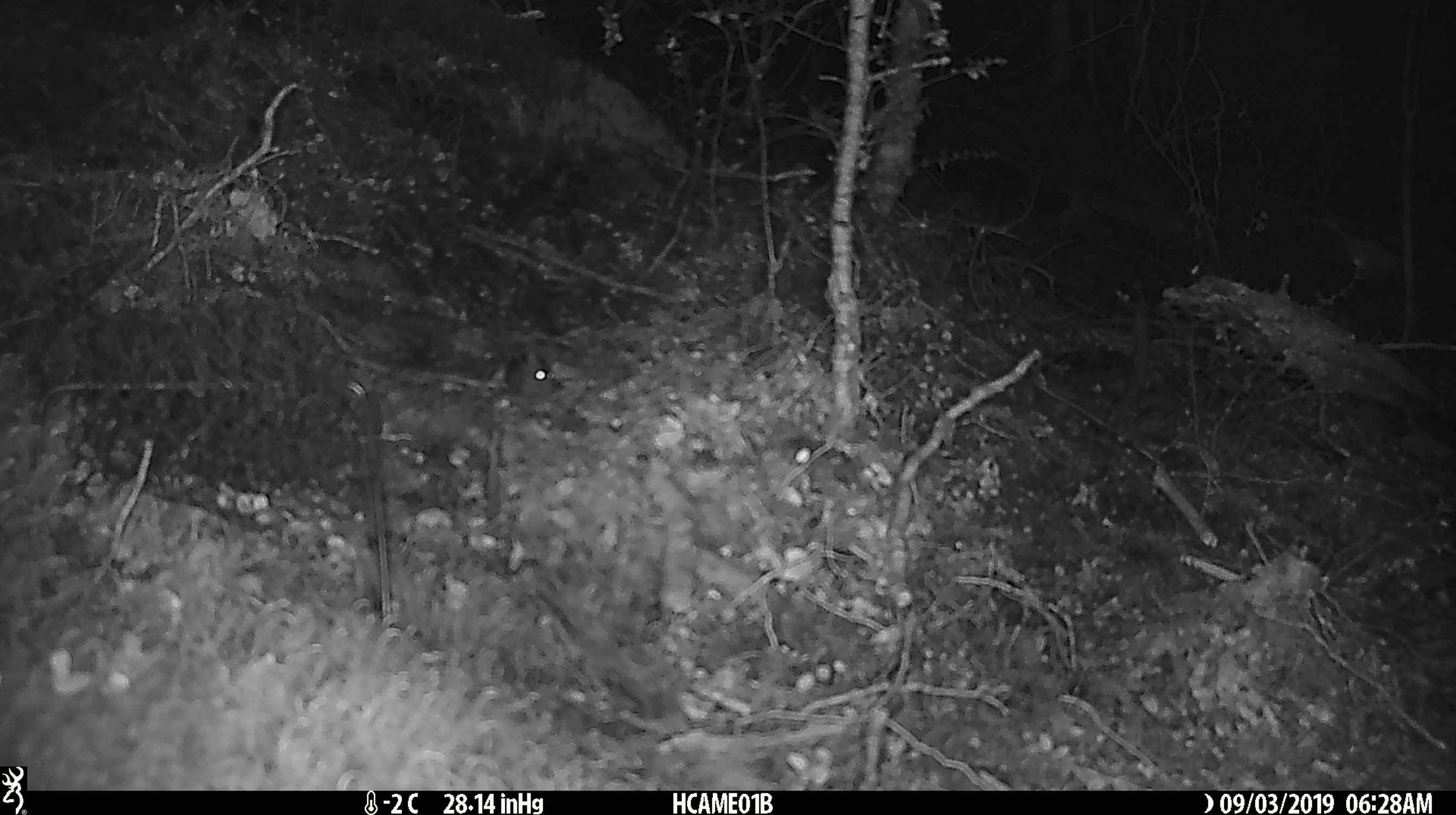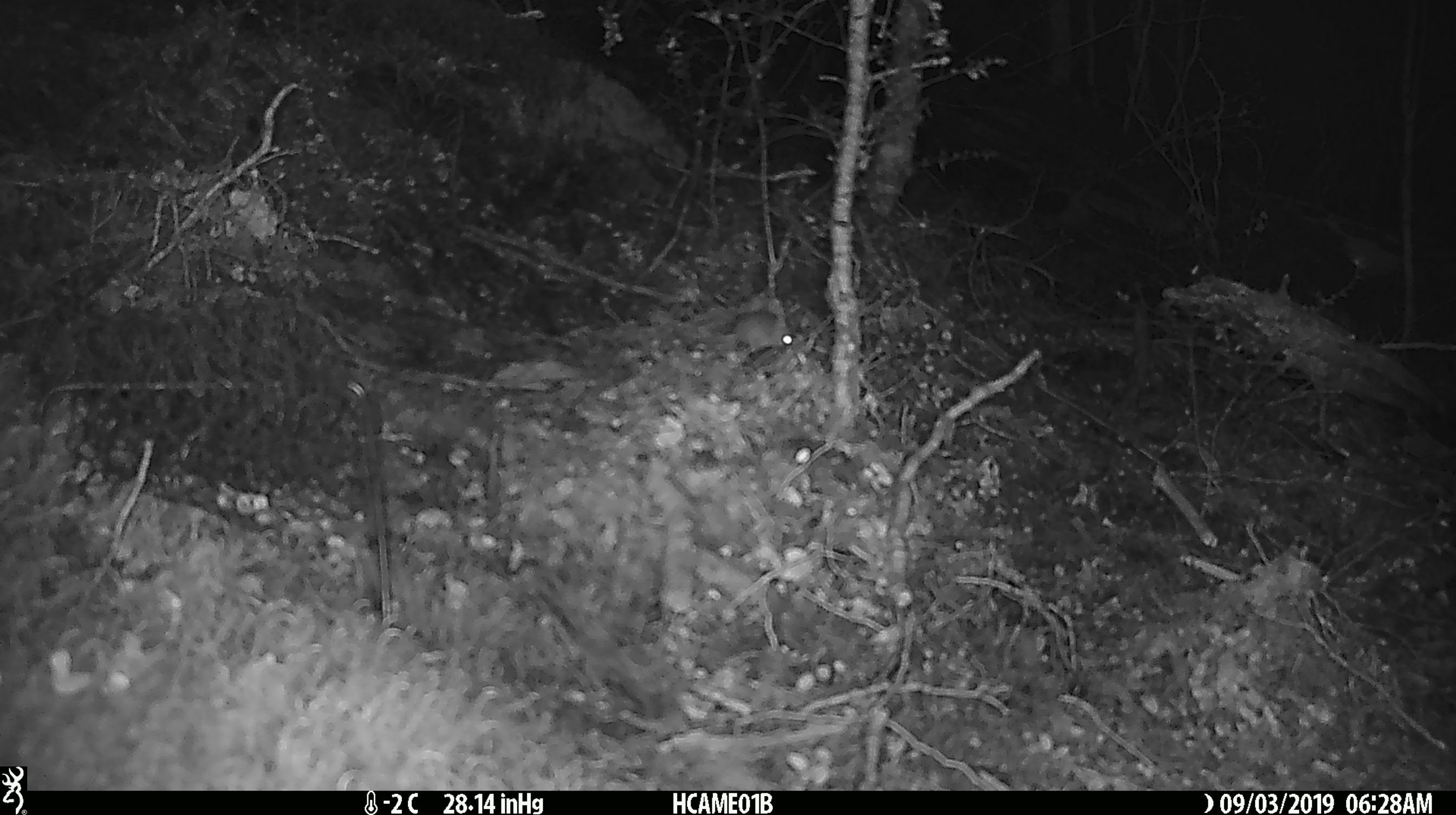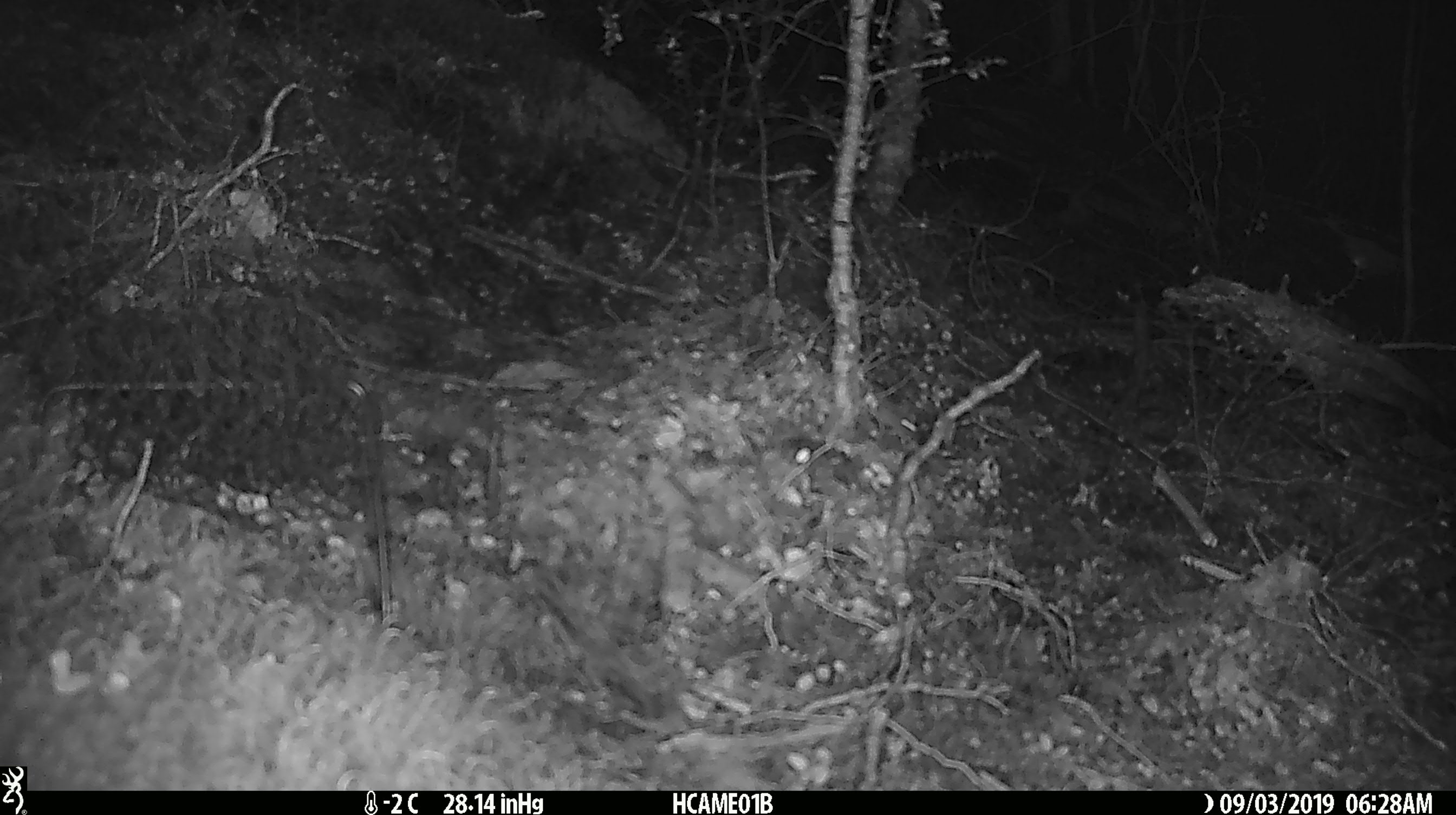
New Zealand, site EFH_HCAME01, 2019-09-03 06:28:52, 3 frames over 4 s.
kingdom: Animalia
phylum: Chordata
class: Mammalia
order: Rodentia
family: Muridae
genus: Mus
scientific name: Mus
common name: mouse